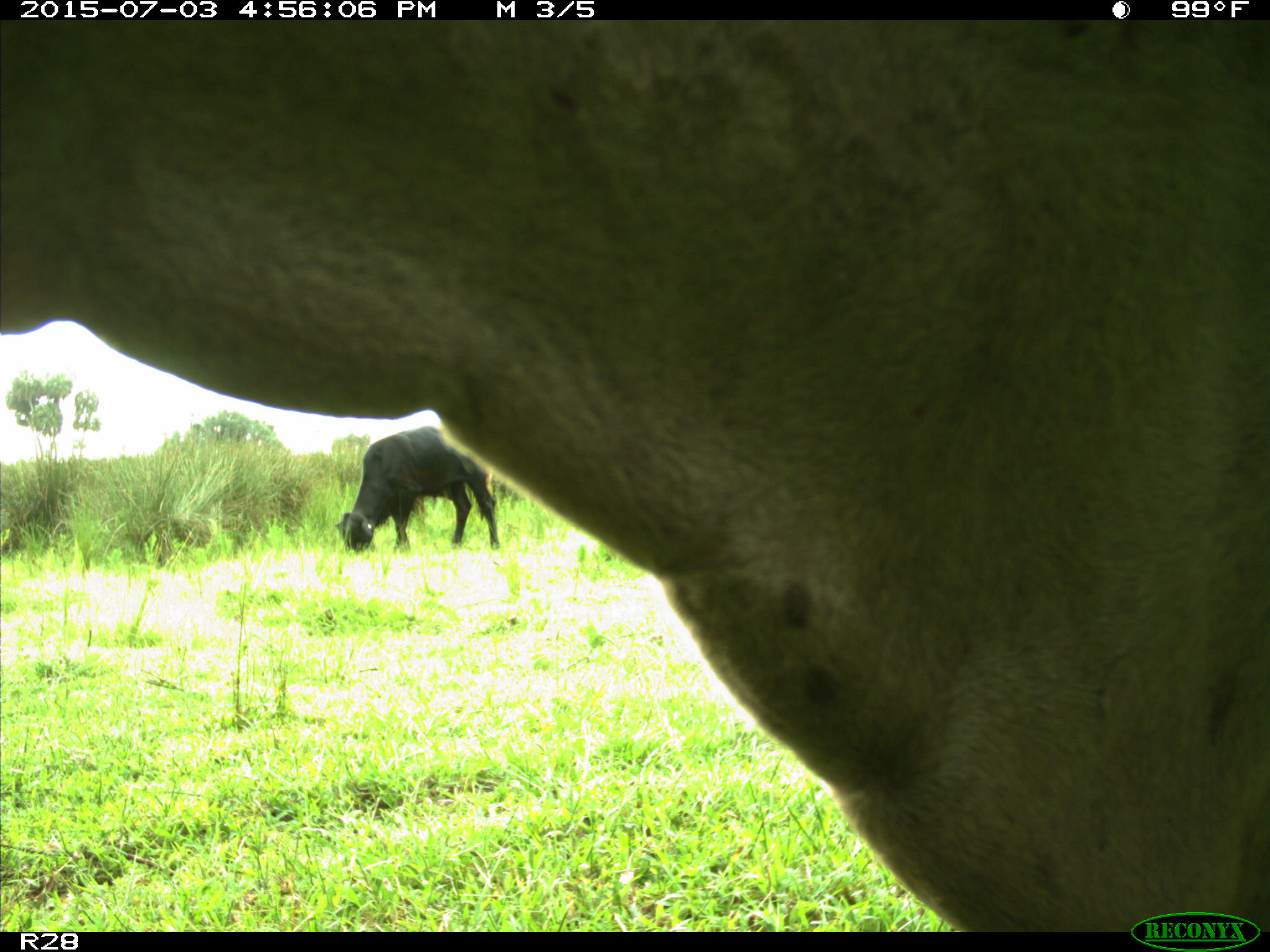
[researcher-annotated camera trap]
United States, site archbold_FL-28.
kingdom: Animalia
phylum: Chordata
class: Mammalia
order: Artiodactyla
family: Bovidae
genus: Bos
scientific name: Bos taurus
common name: domestic cow